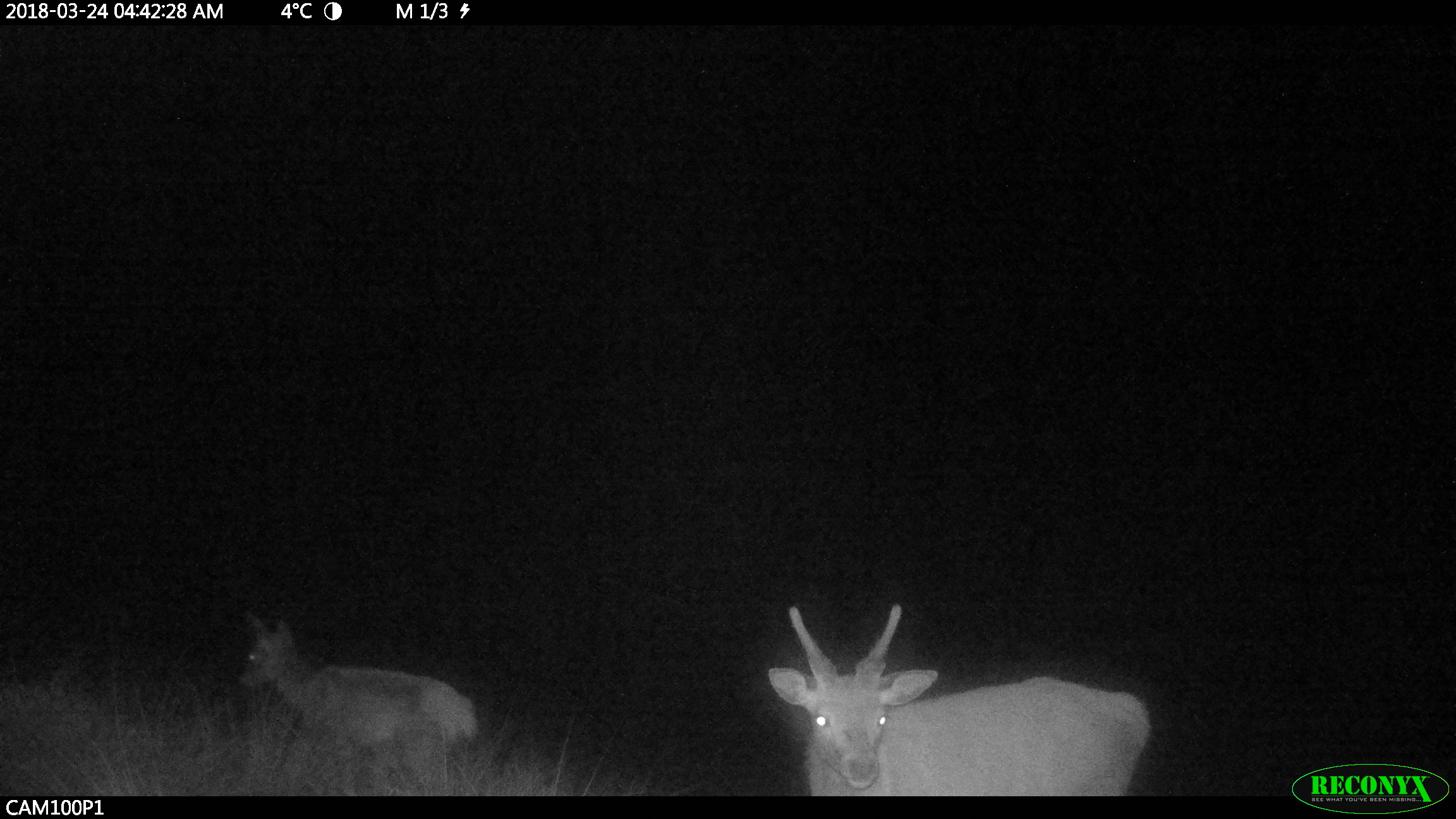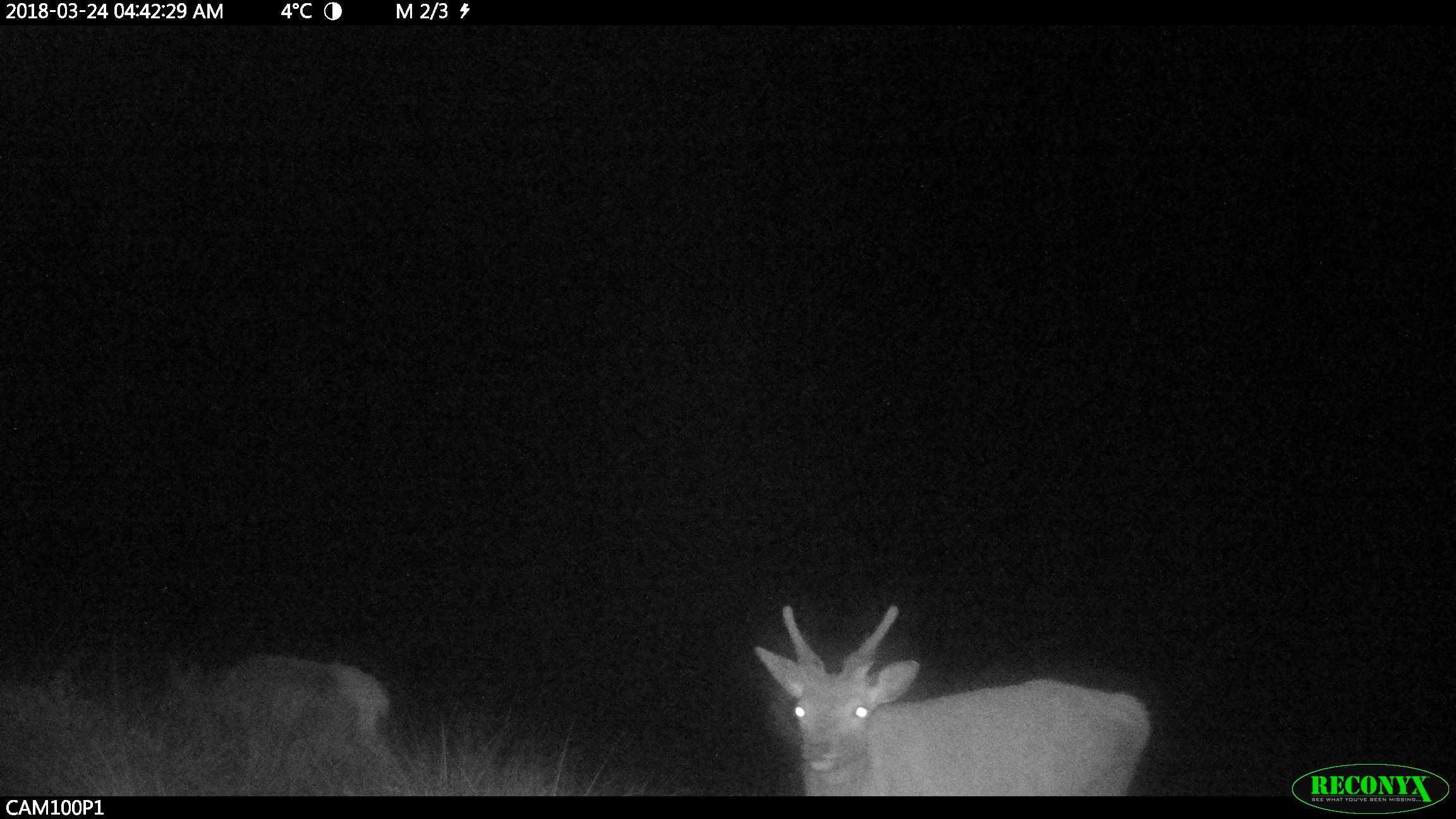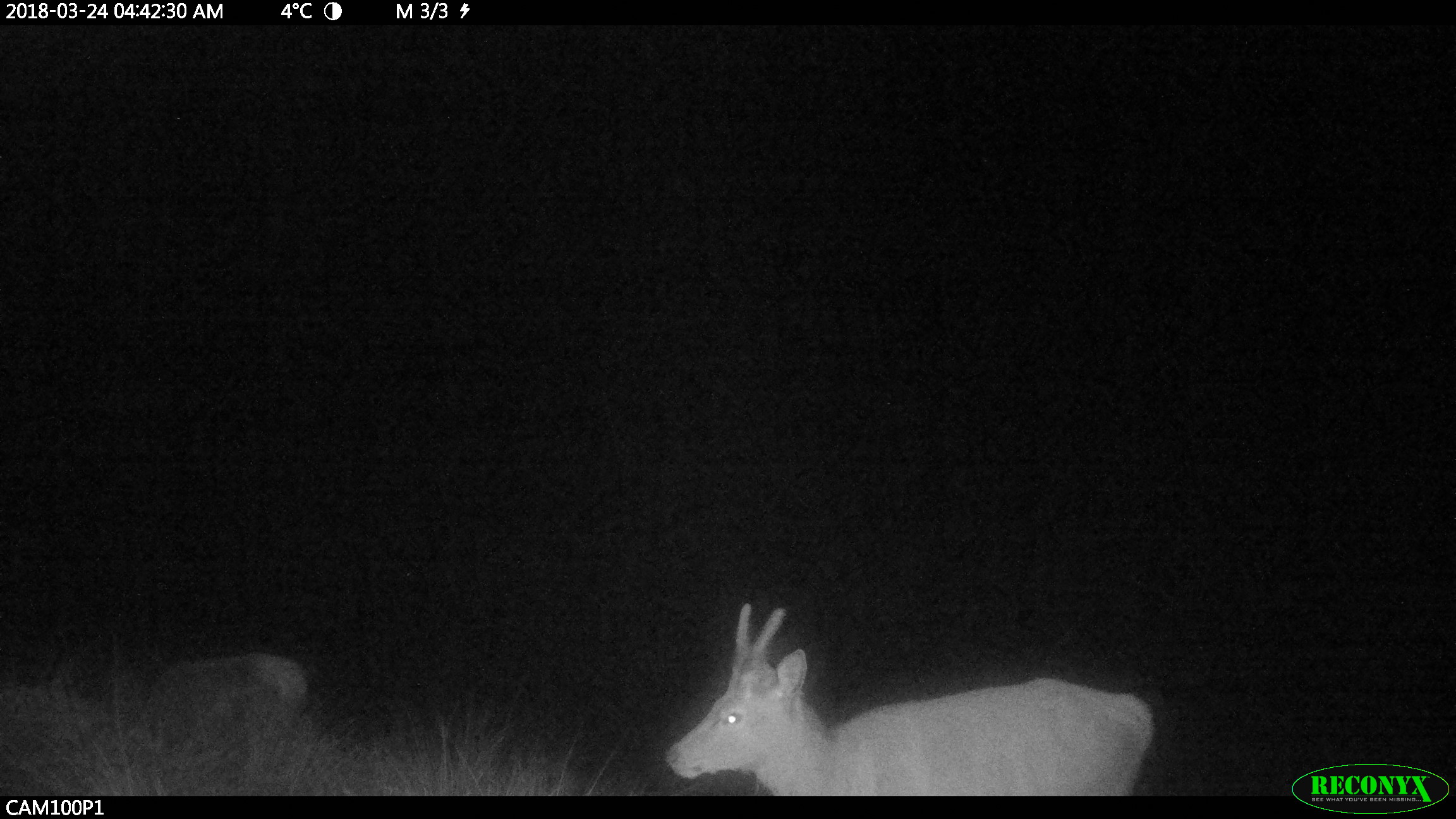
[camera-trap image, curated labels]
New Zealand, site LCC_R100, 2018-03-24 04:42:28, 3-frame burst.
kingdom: Animalia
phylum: Chordata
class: Mammalia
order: Artiodactyla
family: Cervidae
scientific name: Cervidae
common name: deer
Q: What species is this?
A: Deer (Cervidae).